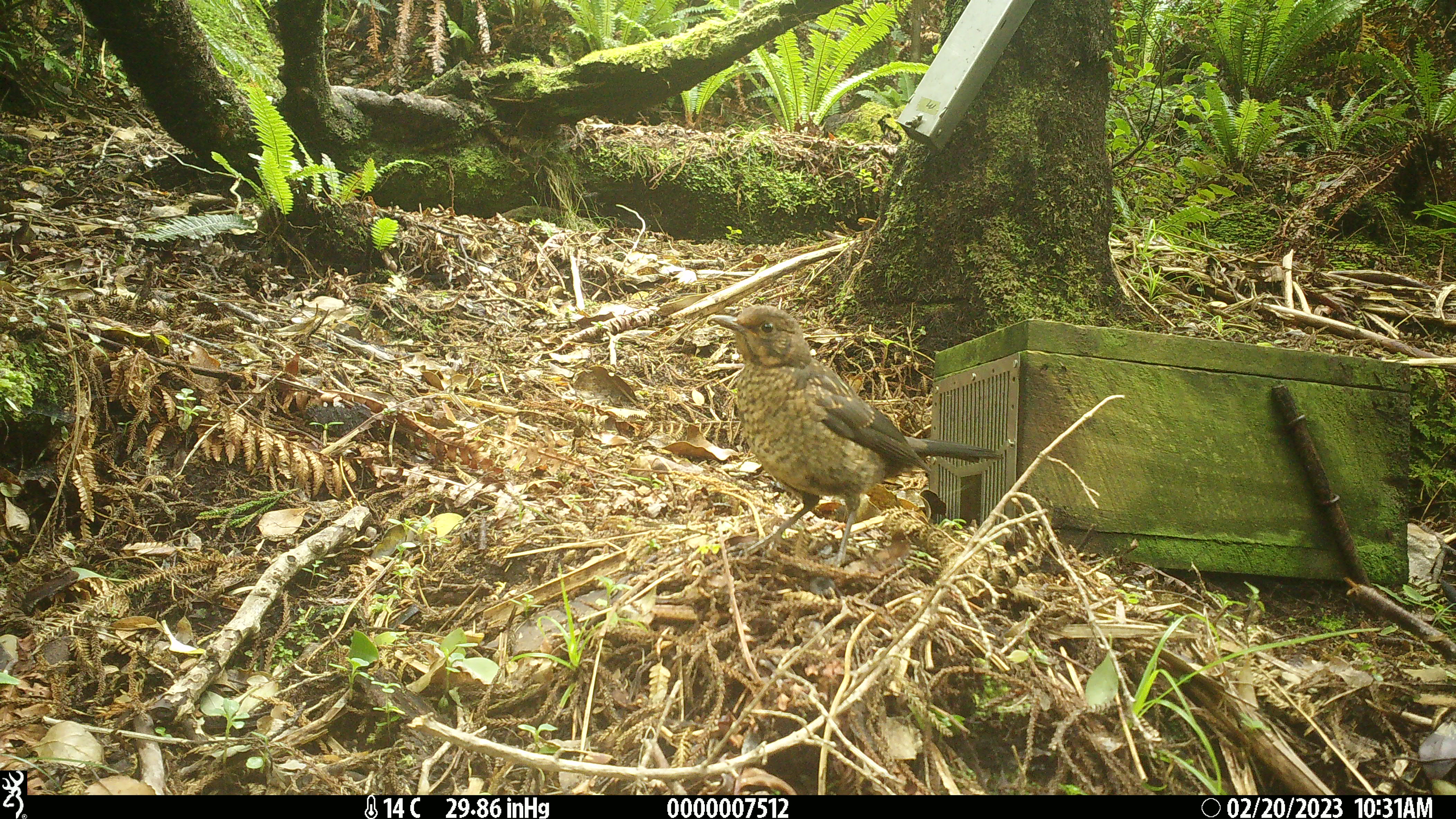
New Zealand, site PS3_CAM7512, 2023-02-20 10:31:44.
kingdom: Animalia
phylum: Chordata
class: Aves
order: Passeriformes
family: Turdidae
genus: Turdus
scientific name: Turdus merula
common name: eurasian blackbird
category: blackbird